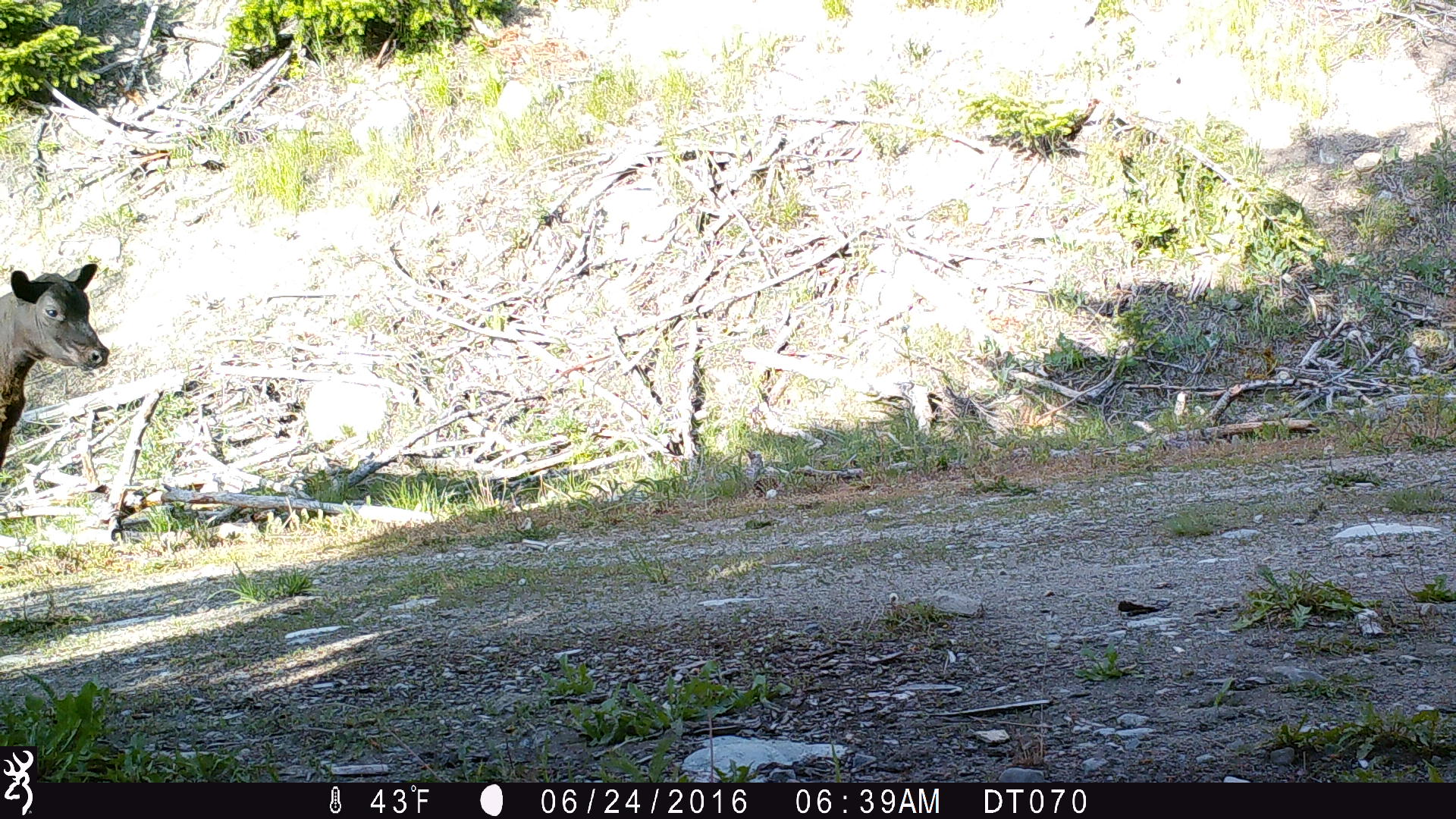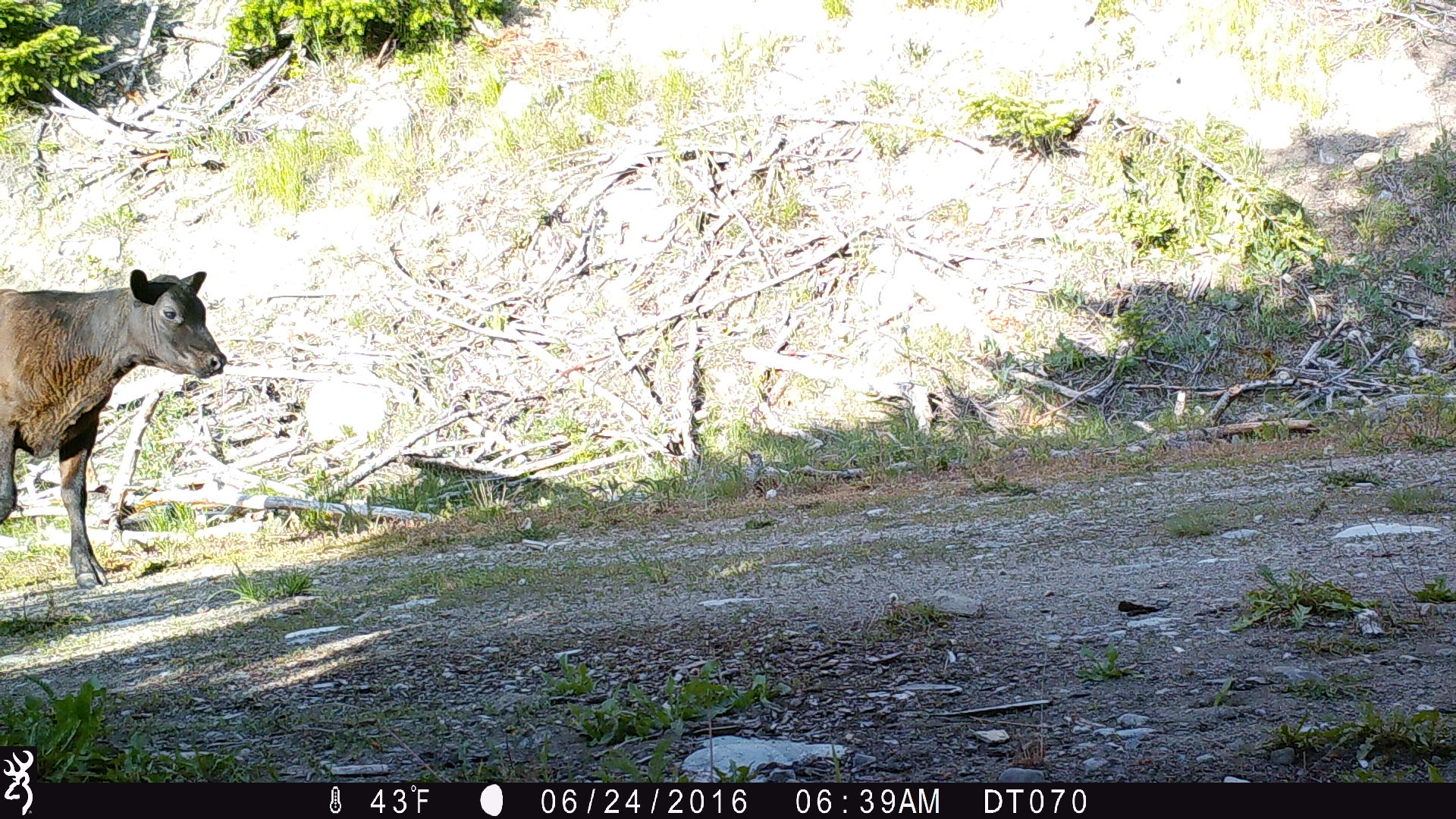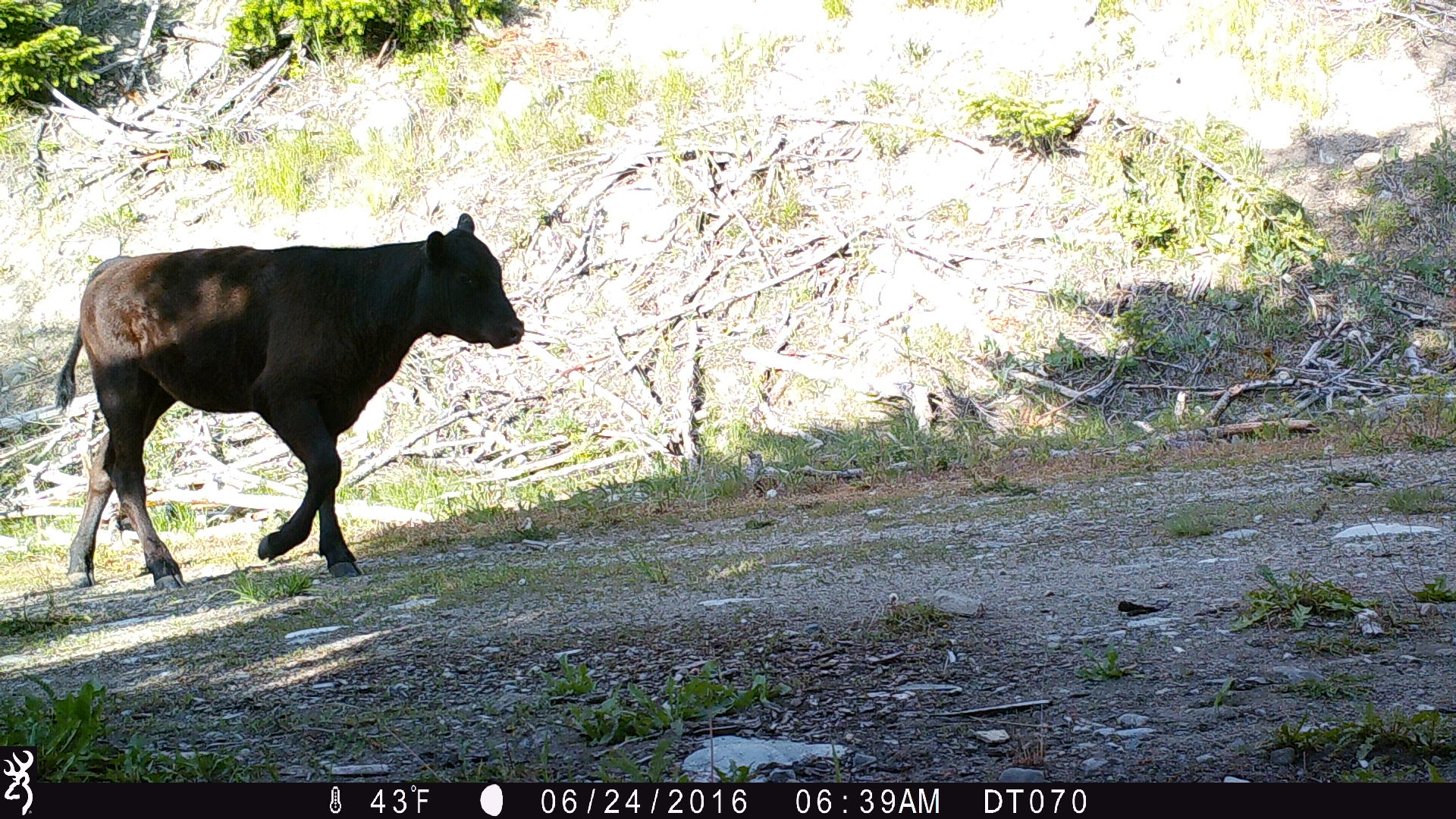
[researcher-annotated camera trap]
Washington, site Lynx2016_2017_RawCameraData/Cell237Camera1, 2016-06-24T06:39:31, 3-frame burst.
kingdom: Animalia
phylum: Chordata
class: Mammalia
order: Artiodactyla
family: Bovidae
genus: Bos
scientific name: Bos taurus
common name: domestic cattle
Domestic cattle (Bos taurus). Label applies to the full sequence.